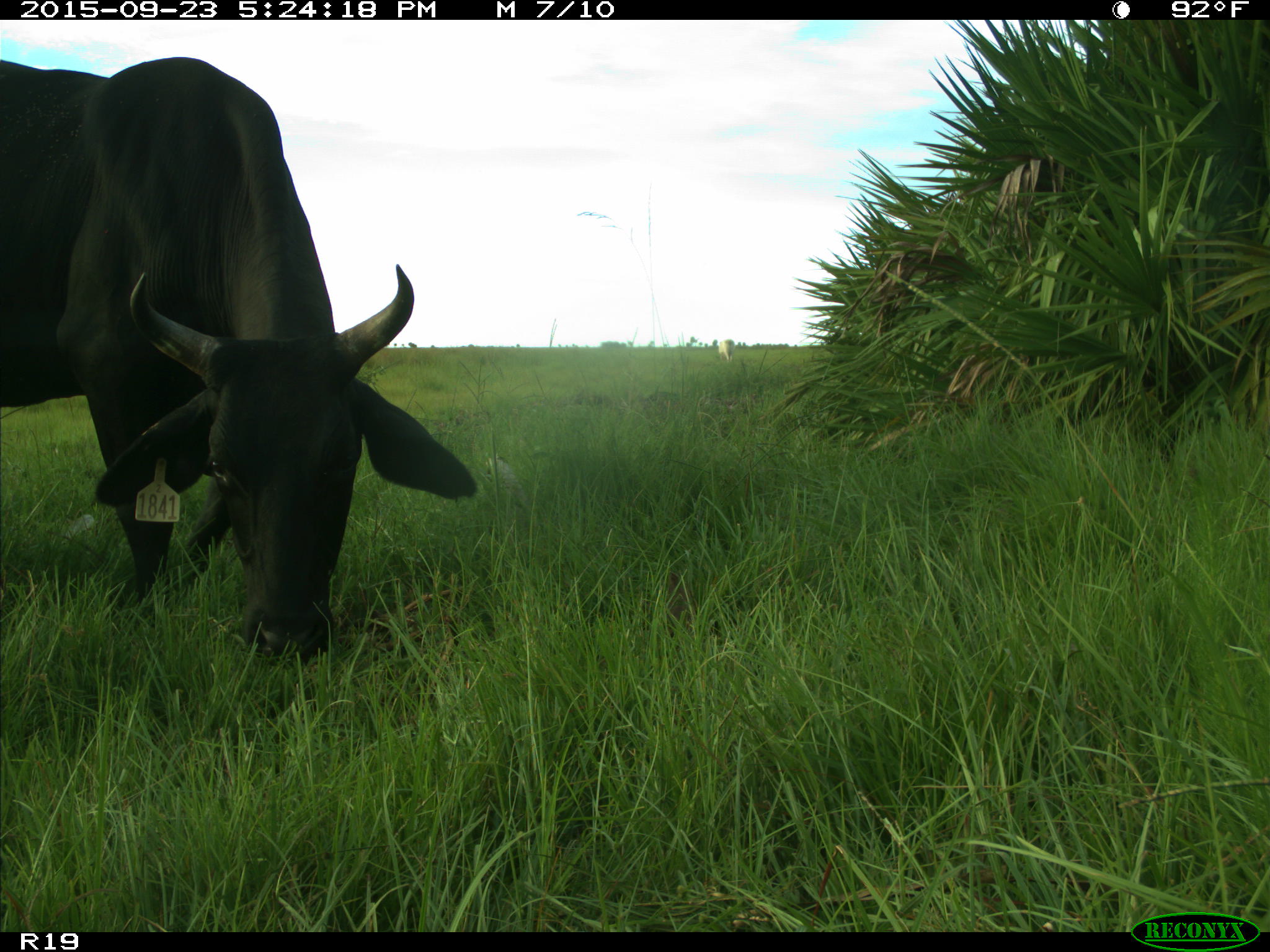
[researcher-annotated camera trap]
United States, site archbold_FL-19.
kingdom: Animalia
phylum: Chordata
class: Mammalia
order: Artiodactyla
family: Bovidae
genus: Bos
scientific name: Bos taurus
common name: domestic cow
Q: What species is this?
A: Bos taurus (domestic cow).